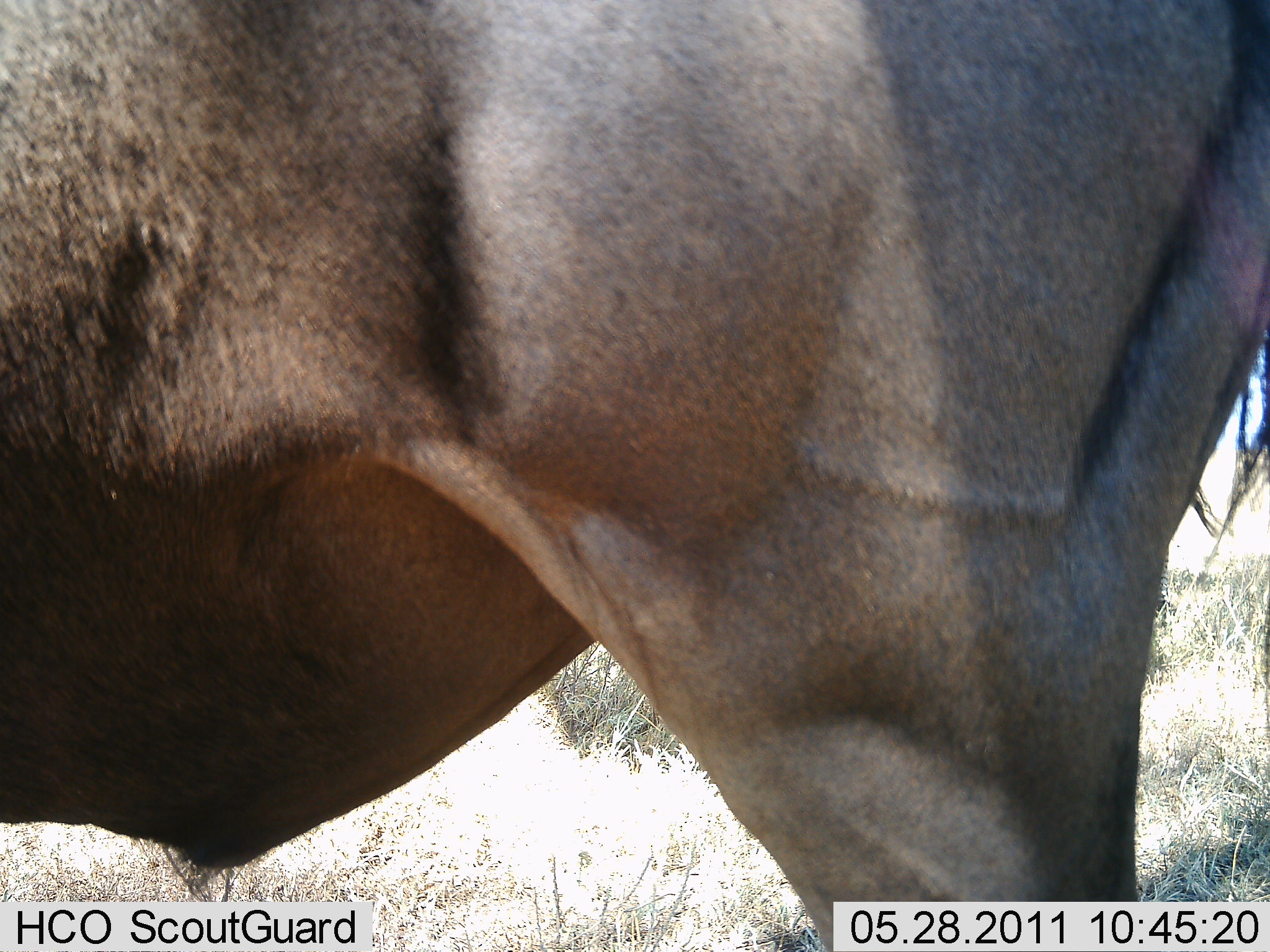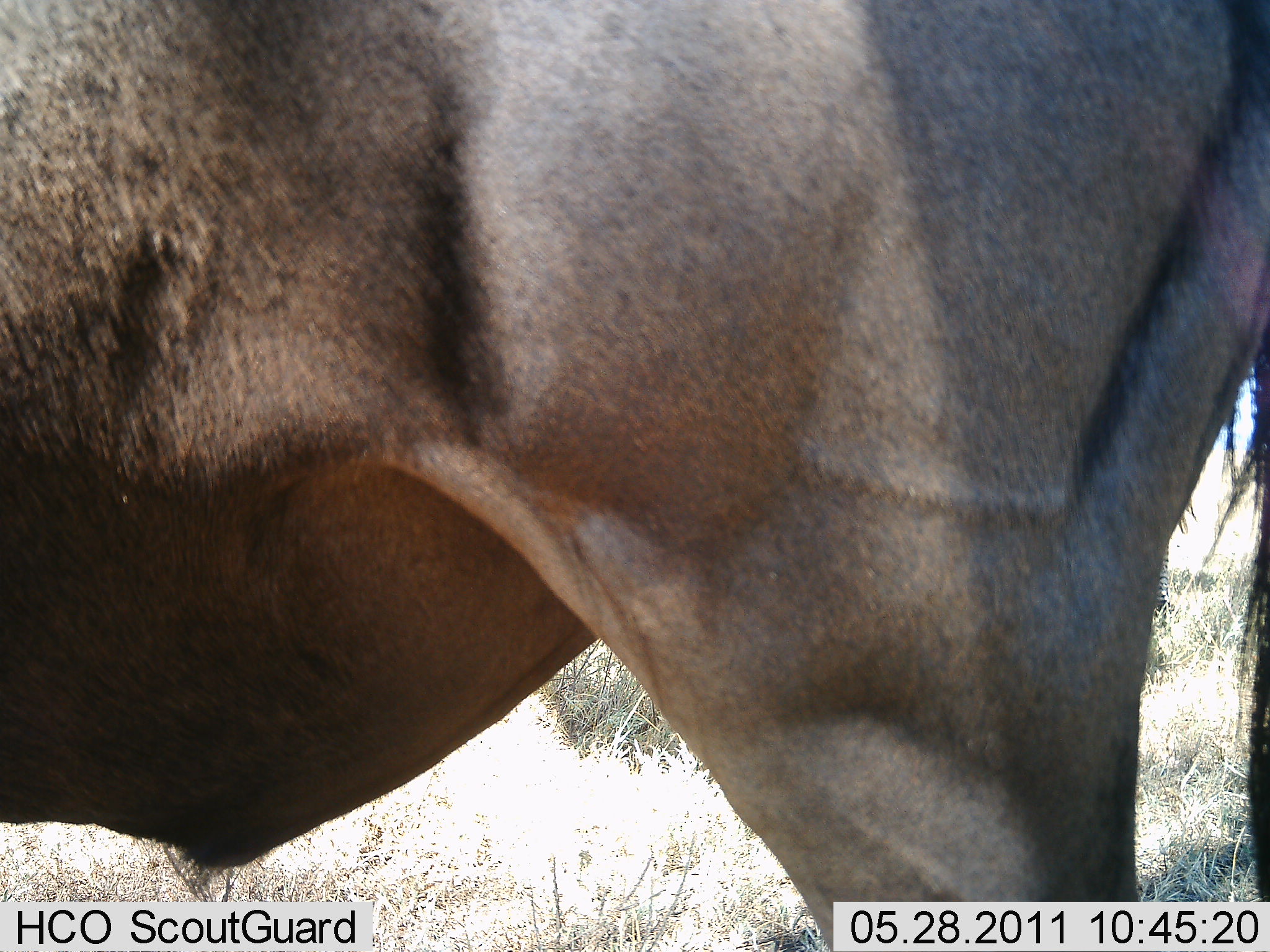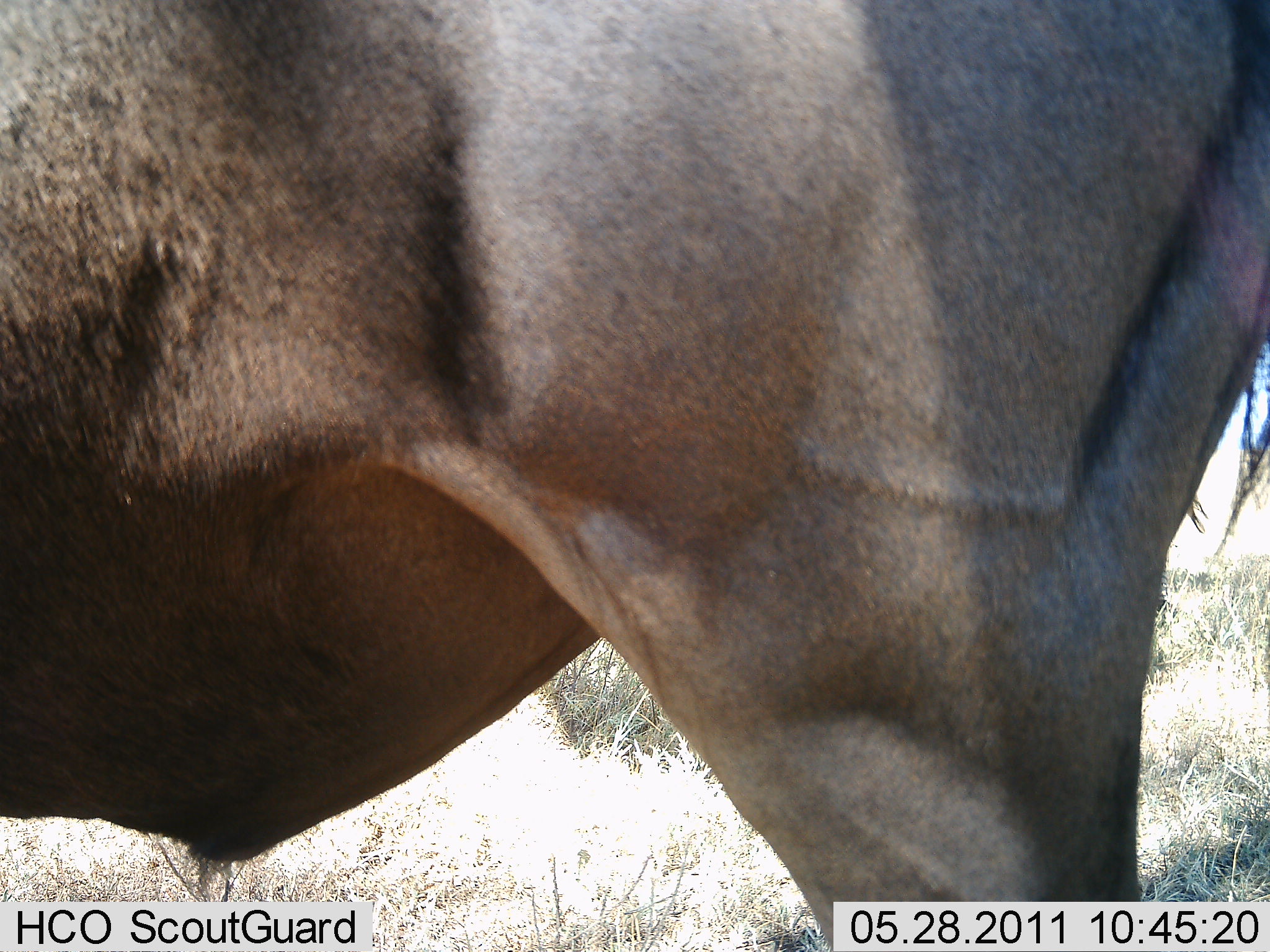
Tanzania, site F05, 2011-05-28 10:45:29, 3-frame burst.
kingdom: Animalia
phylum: Chordata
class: Mammalia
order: Artiodactyla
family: Bovidae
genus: Connochaetes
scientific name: Connochaetes taurinus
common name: blue wildebeest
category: wildebeest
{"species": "wildebeest (blue wildebeest) (Connochaetes taurinus)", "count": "1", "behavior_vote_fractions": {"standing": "91%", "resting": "0%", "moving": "9%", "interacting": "0%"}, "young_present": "0%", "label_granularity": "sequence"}